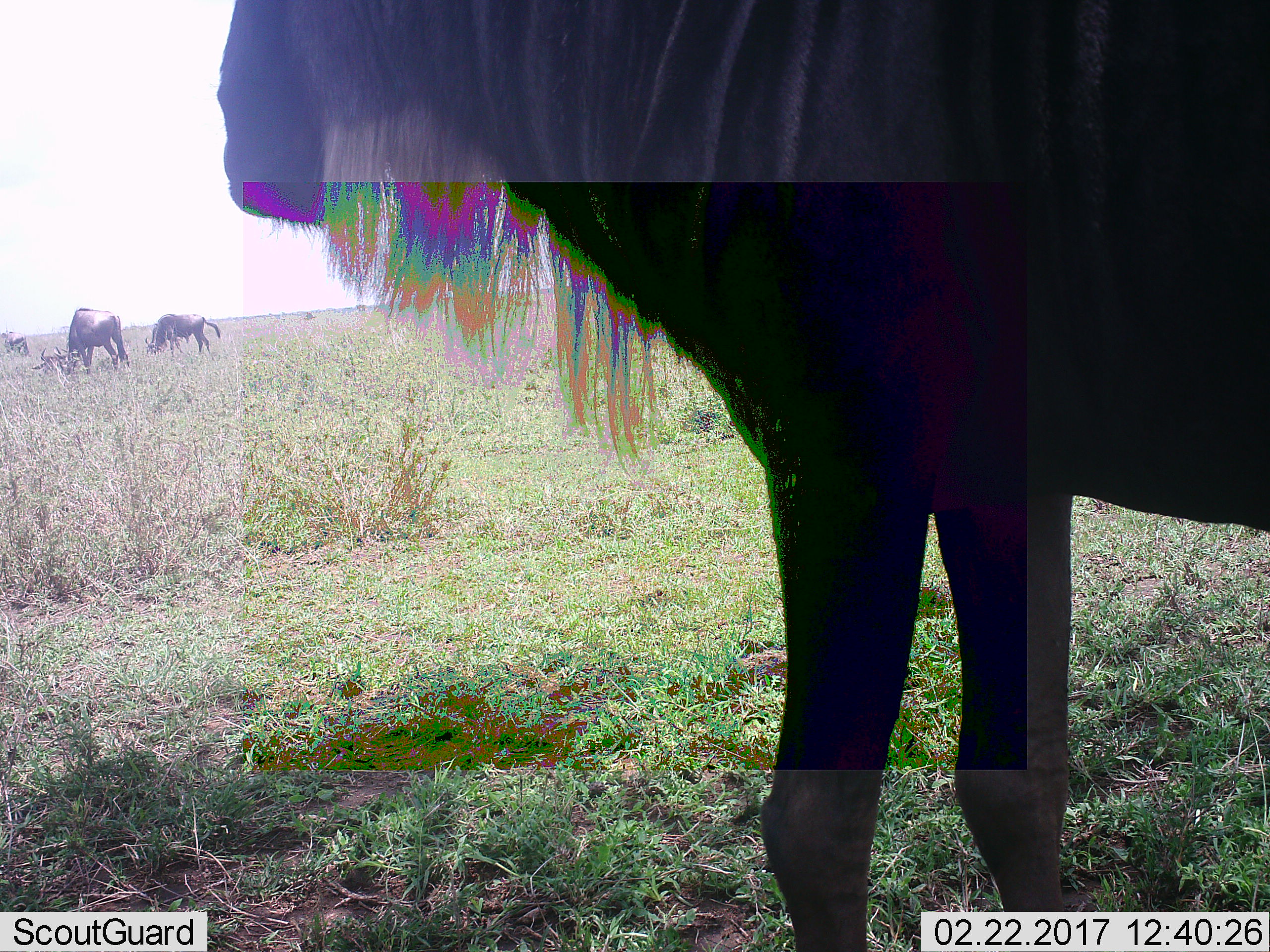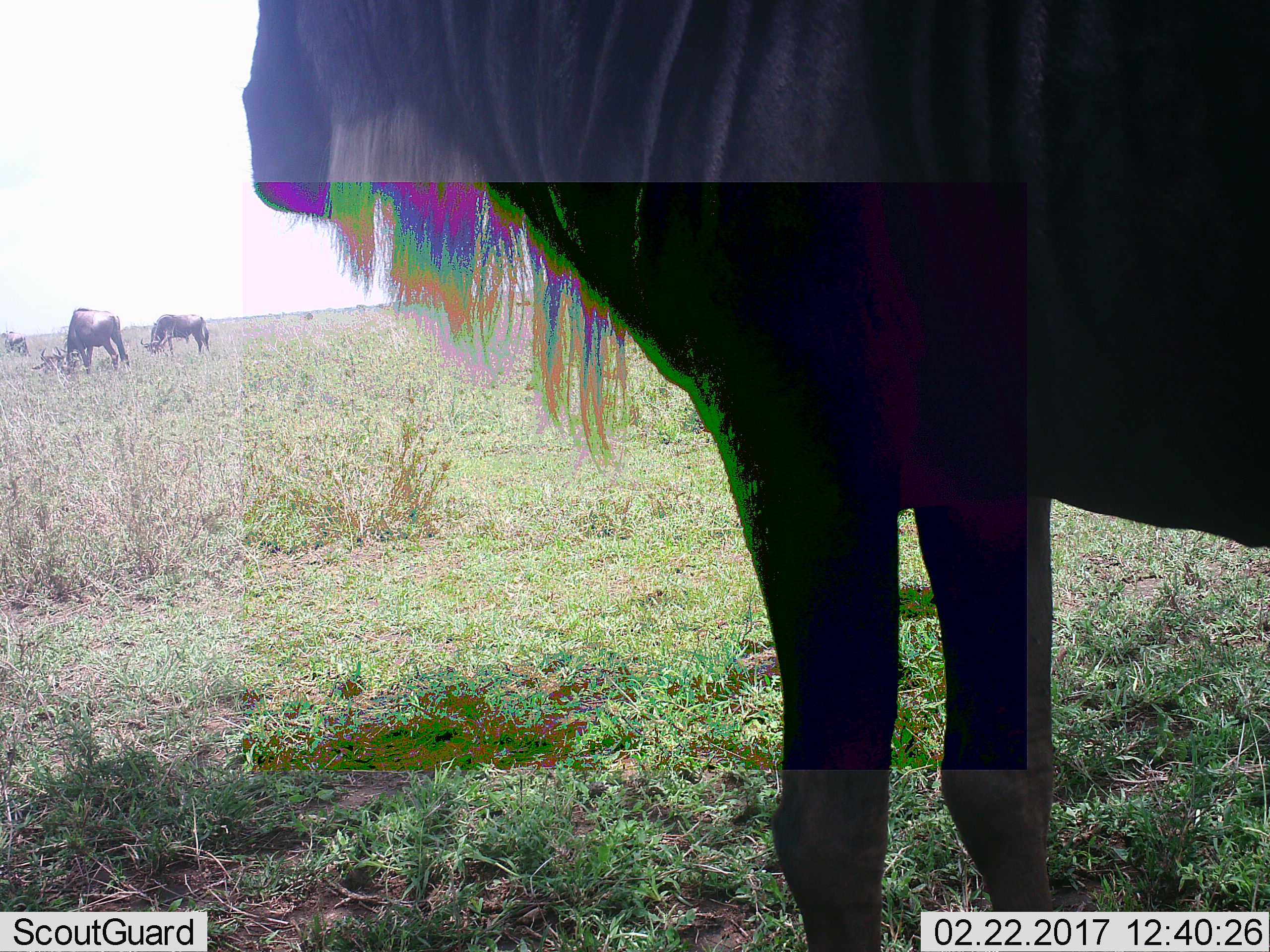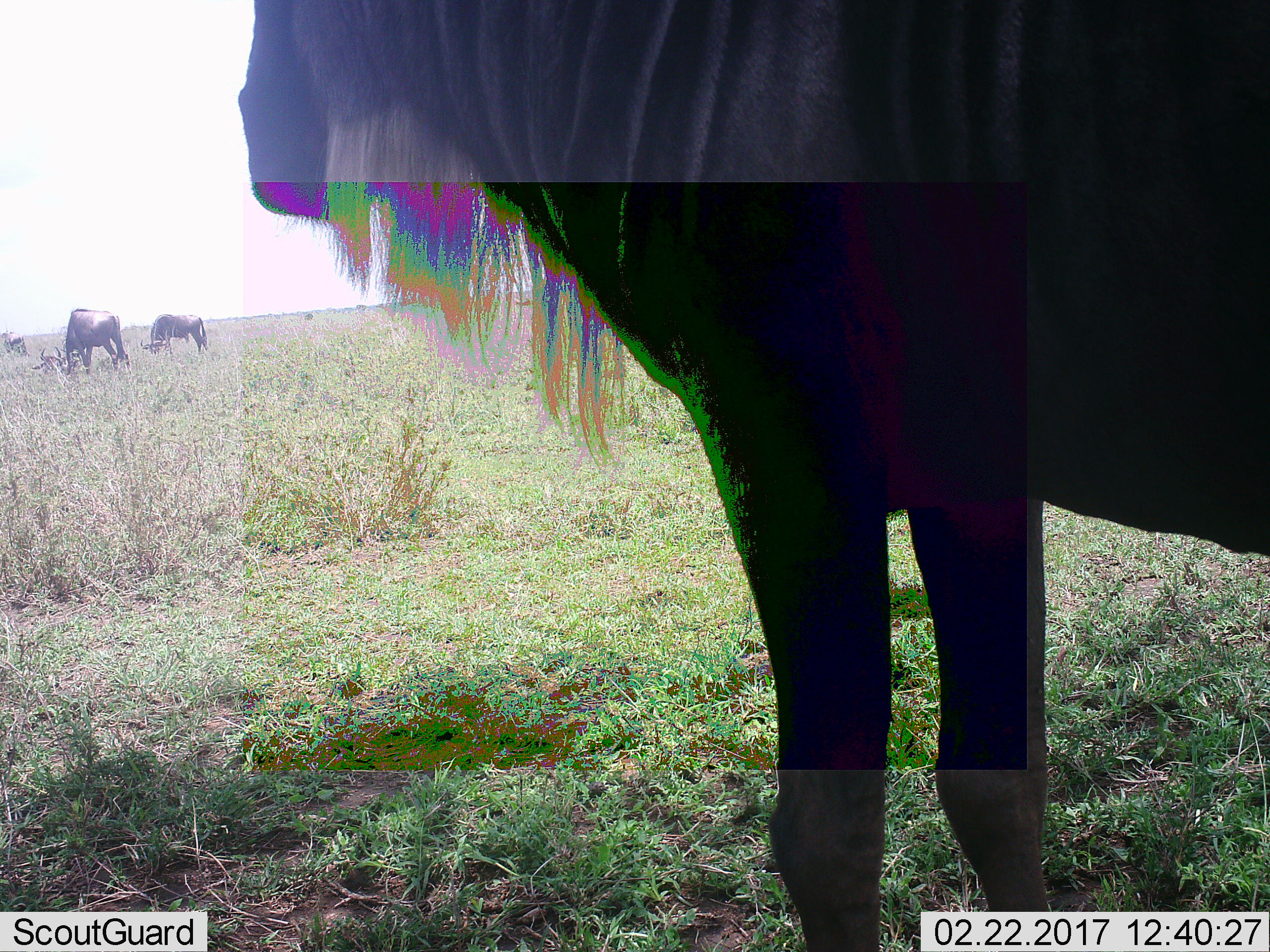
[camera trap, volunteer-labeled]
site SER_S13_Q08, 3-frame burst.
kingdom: Animalia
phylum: Chordata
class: Mammalia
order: Artiodactyla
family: Bovidae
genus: Connochaetes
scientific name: Connochaetes taurinus taurinus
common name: blue wildebeest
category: wildebeestblue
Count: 5.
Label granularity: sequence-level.